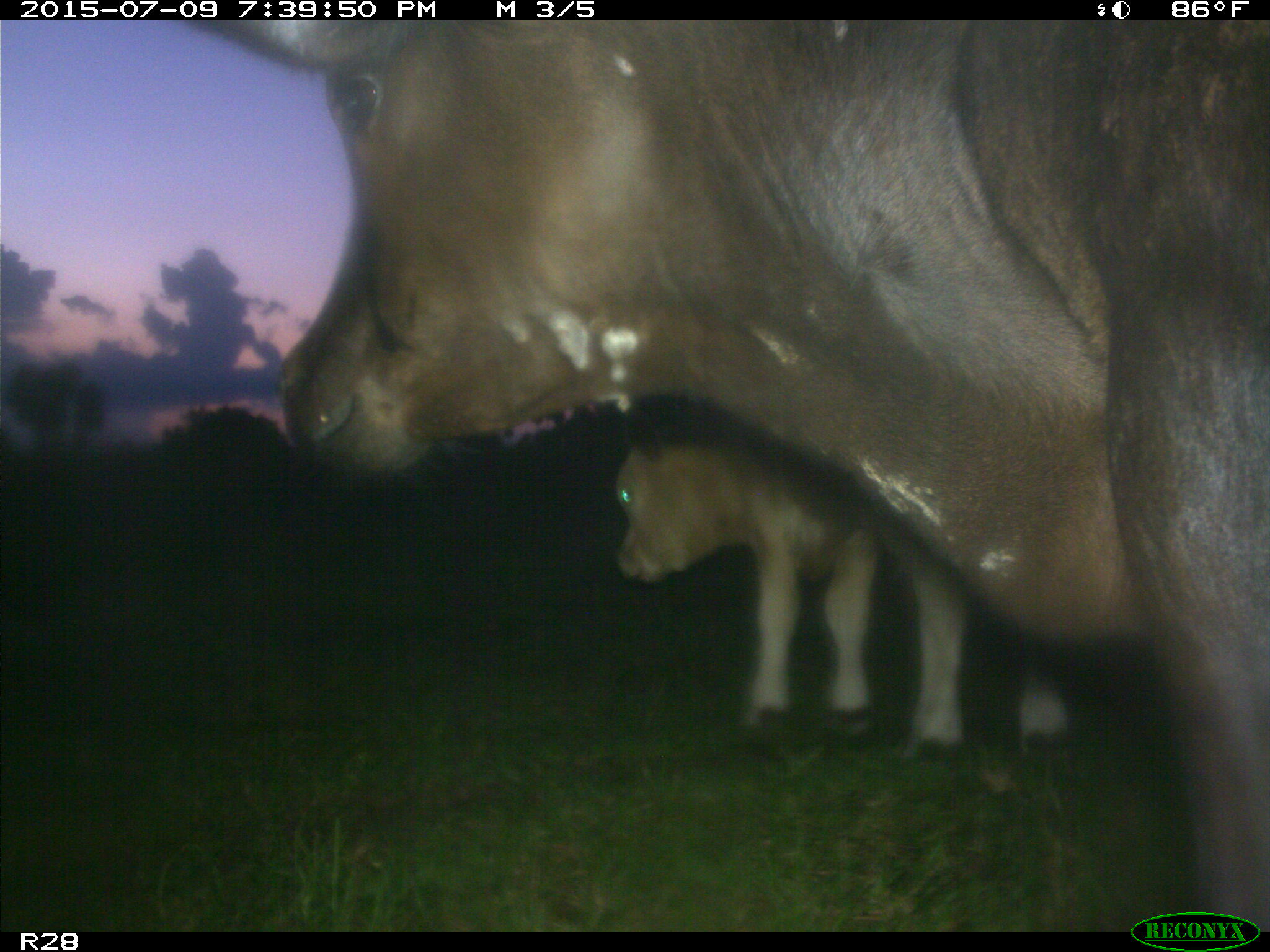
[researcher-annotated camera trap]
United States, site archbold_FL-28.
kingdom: Animalia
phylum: Chordata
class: Mammalia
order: Artiodactyla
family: Bovidae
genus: Bos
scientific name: Bos taurus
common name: domestic cow